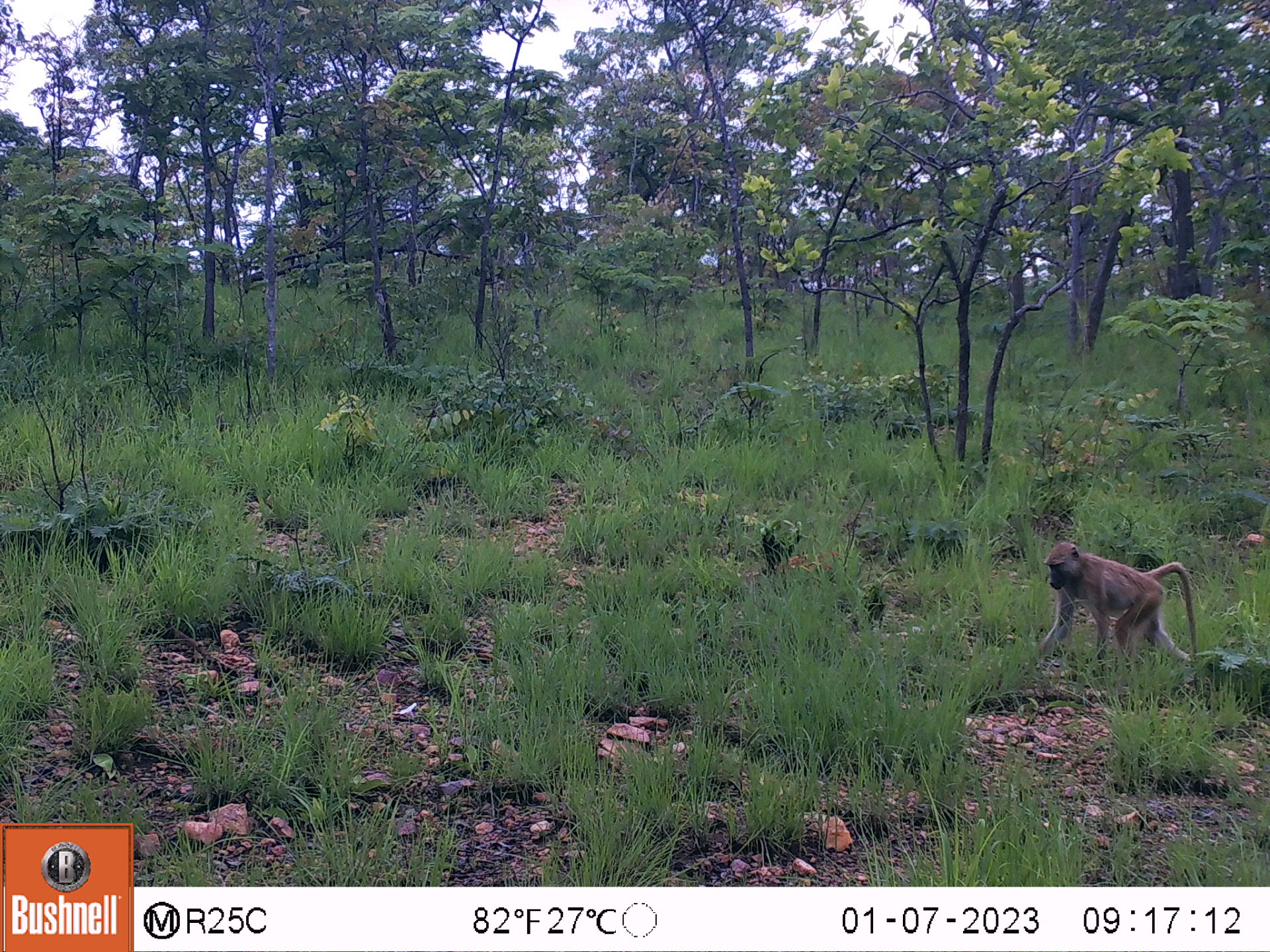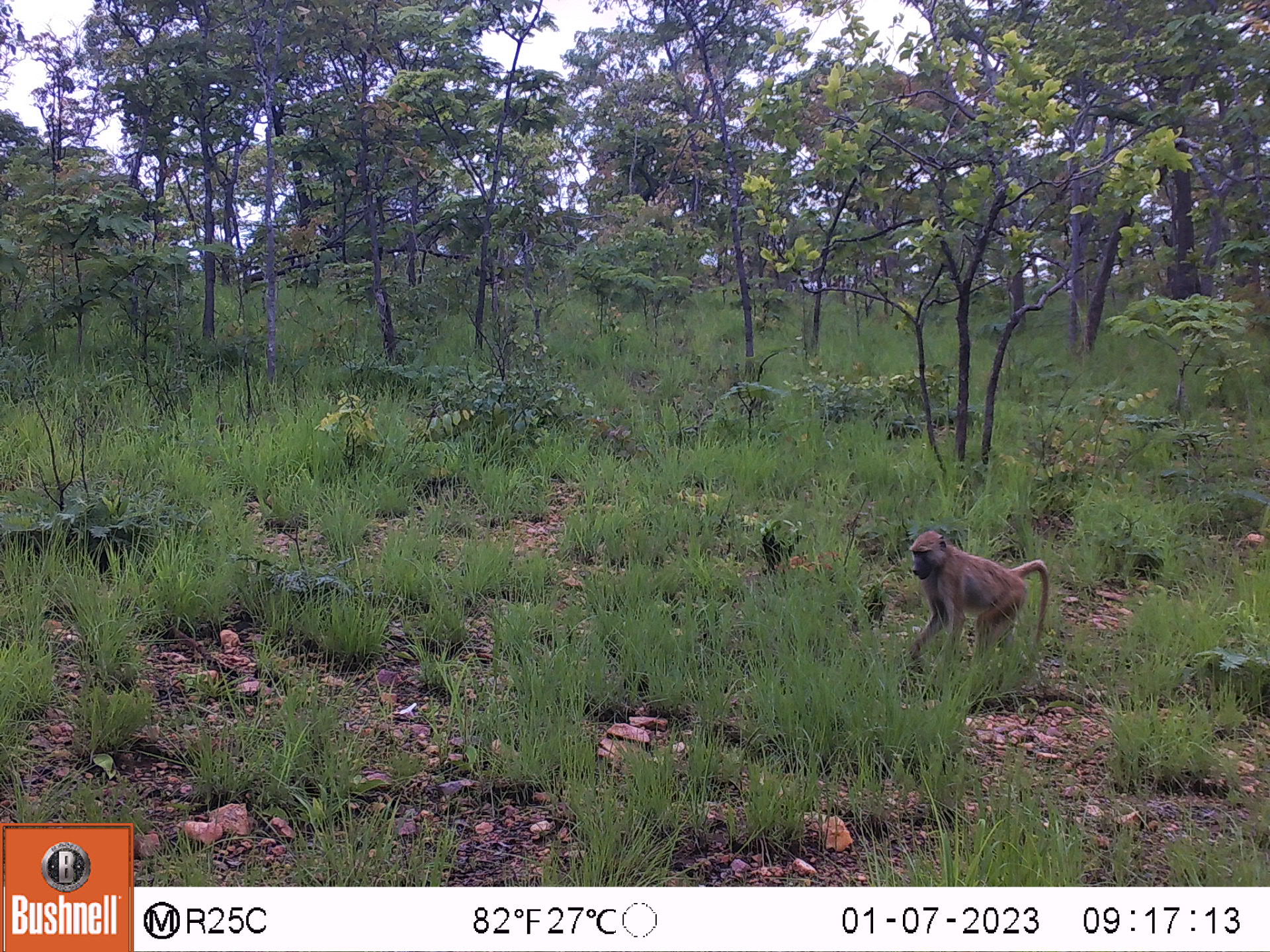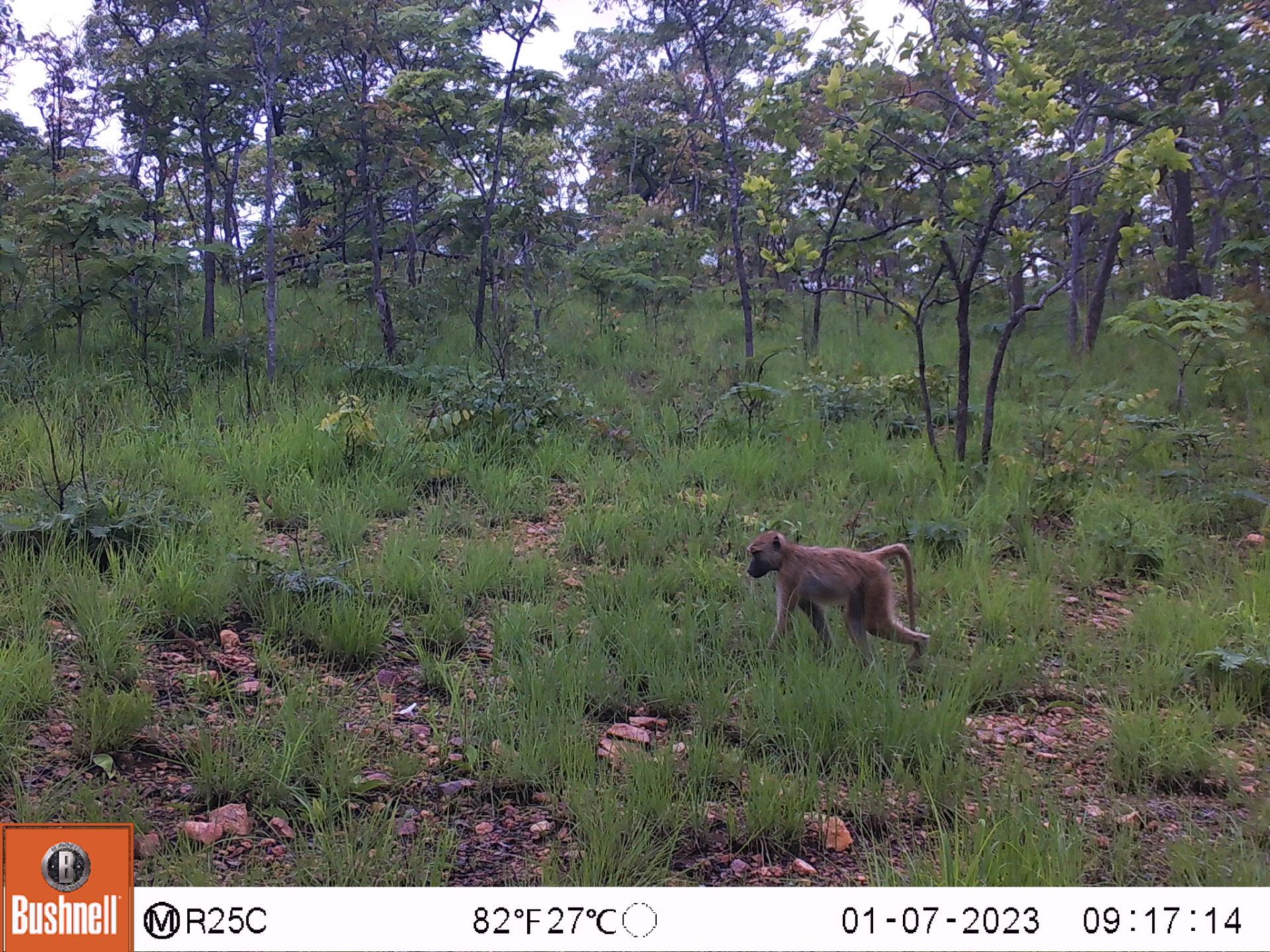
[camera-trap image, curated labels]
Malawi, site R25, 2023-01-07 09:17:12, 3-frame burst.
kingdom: Animalia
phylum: Chordata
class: Mammalia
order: Primates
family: Cercopithecidae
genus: Papio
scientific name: Papio cynocephalus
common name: yellow baboon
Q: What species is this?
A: Yellow baboon (Papio cynocephalus).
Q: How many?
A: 1.